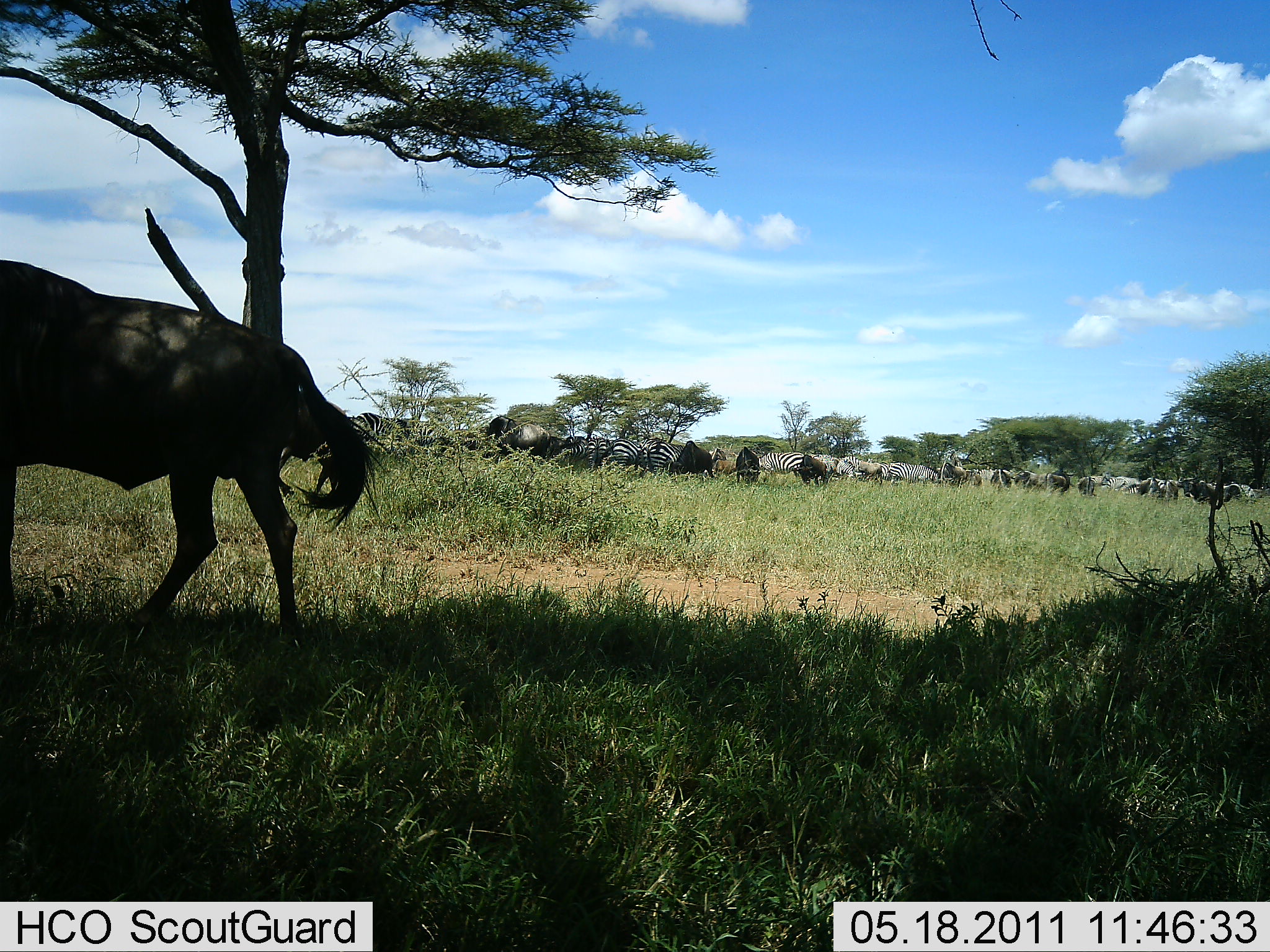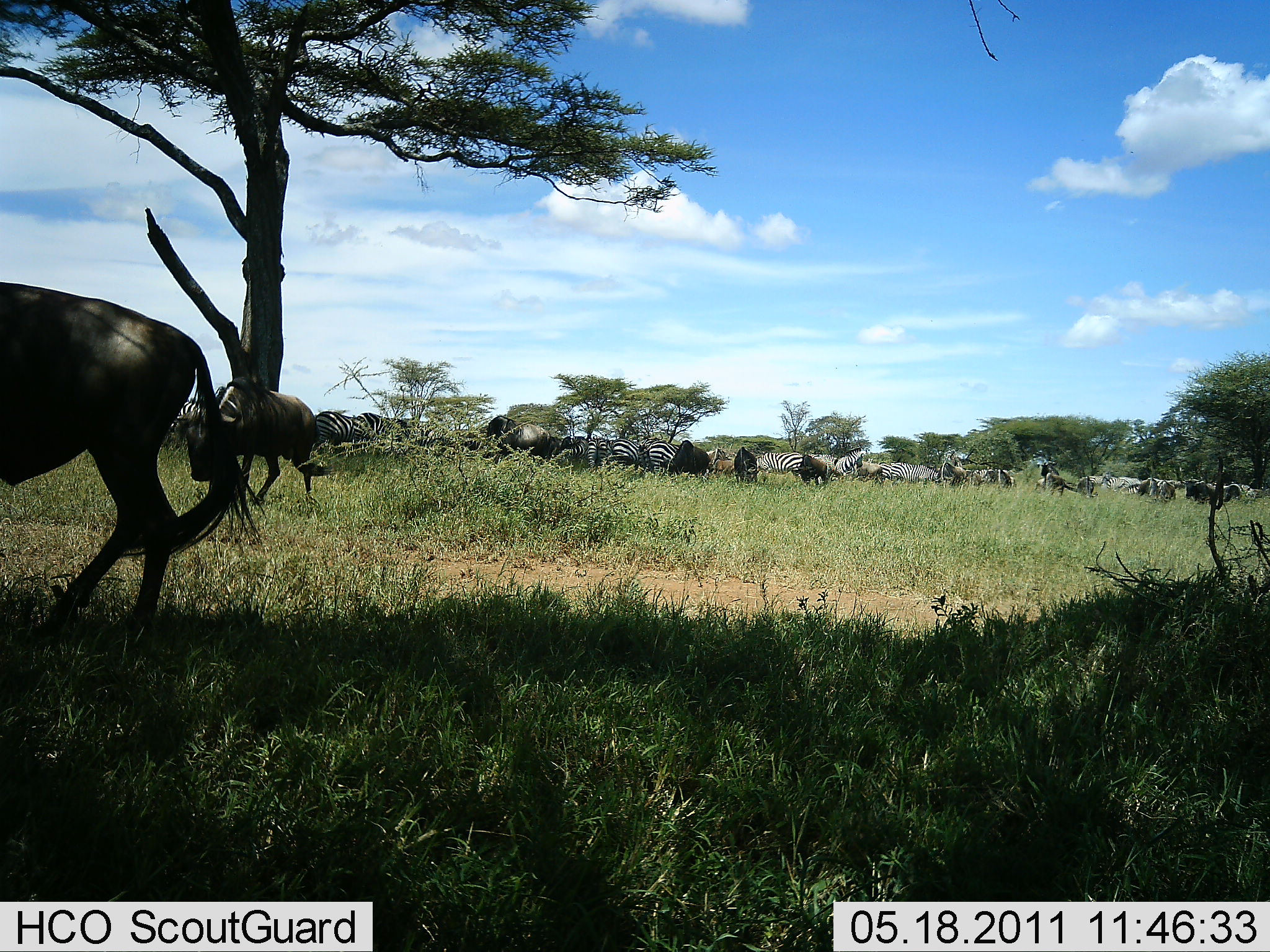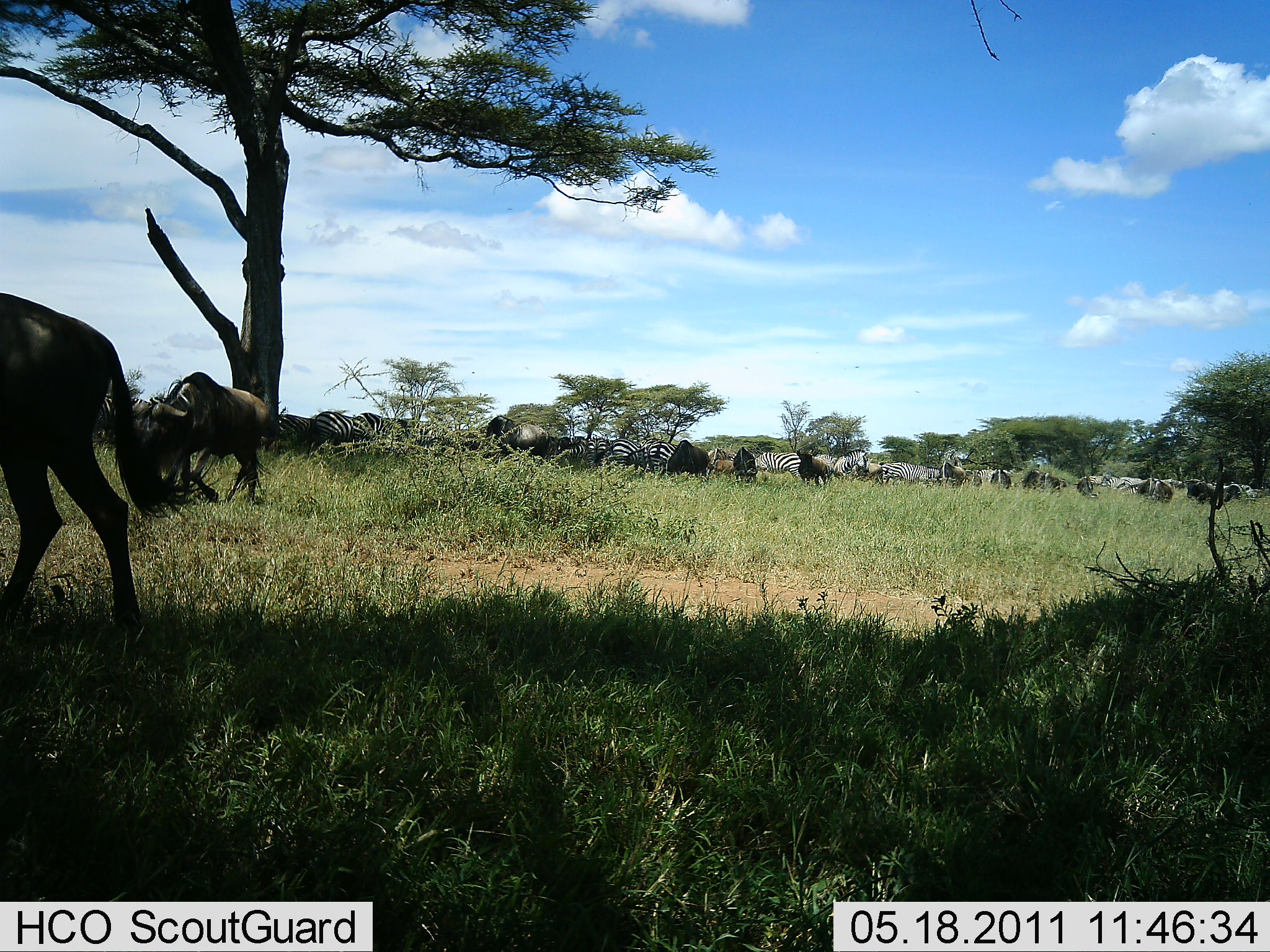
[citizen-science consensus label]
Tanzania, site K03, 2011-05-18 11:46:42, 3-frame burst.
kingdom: Animalia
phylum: Chordata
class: Mammalia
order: Artiodactyla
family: Bovidae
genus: Connochaetes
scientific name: Connochaetes taurinus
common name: blue wildebeest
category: wildebeest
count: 11-50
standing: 31%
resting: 0%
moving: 85%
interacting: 0%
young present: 0%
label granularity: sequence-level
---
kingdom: Animalia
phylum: Chordata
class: Mammalia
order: Perissodactyla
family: Equidae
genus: Equus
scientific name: Equus quagga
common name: plains zebra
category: zebra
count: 11-50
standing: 55%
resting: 0%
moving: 73%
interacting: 0%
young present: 0%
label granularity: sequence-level